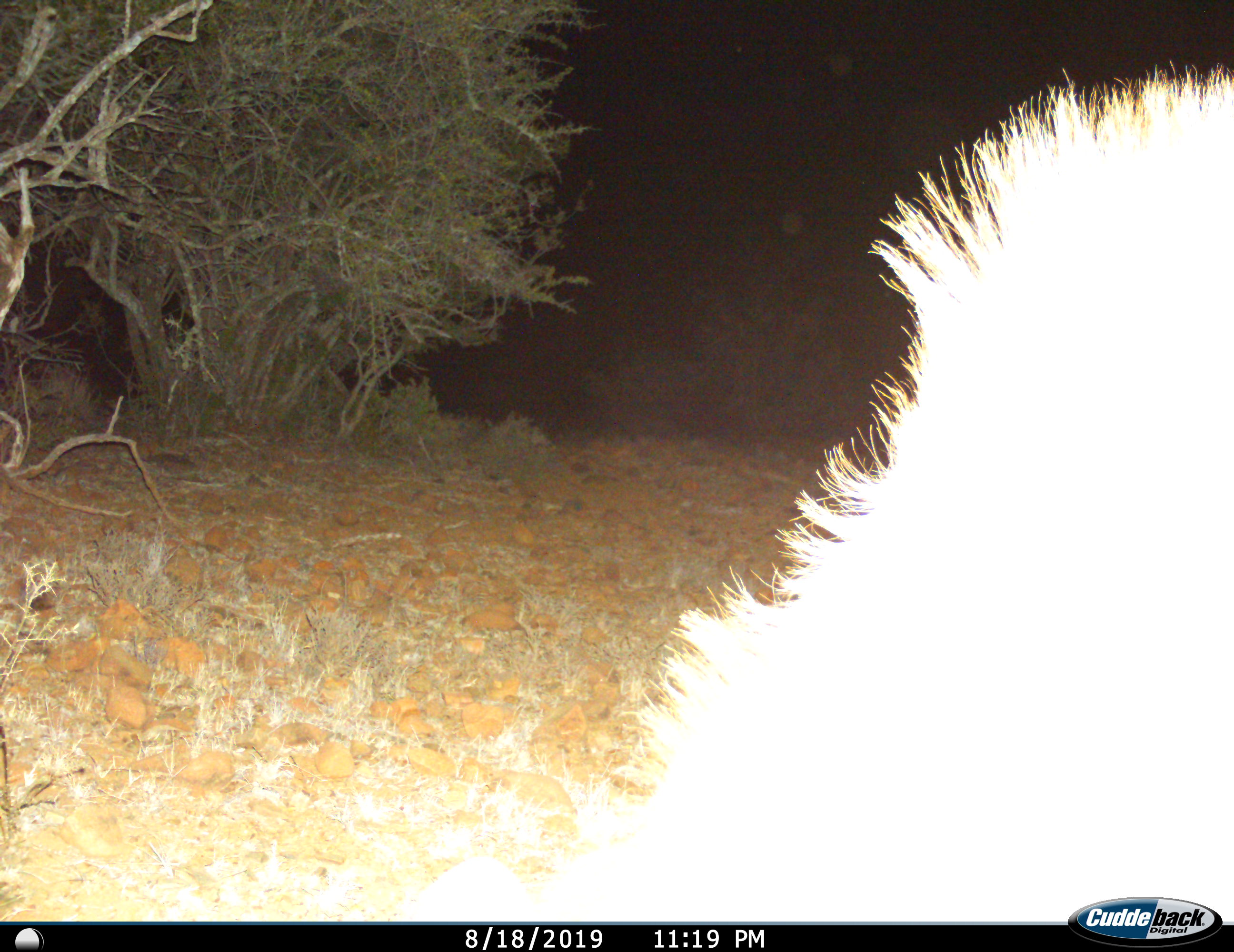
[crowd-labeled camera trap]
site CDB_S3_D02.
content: unidentified animal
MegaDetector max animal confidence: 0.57